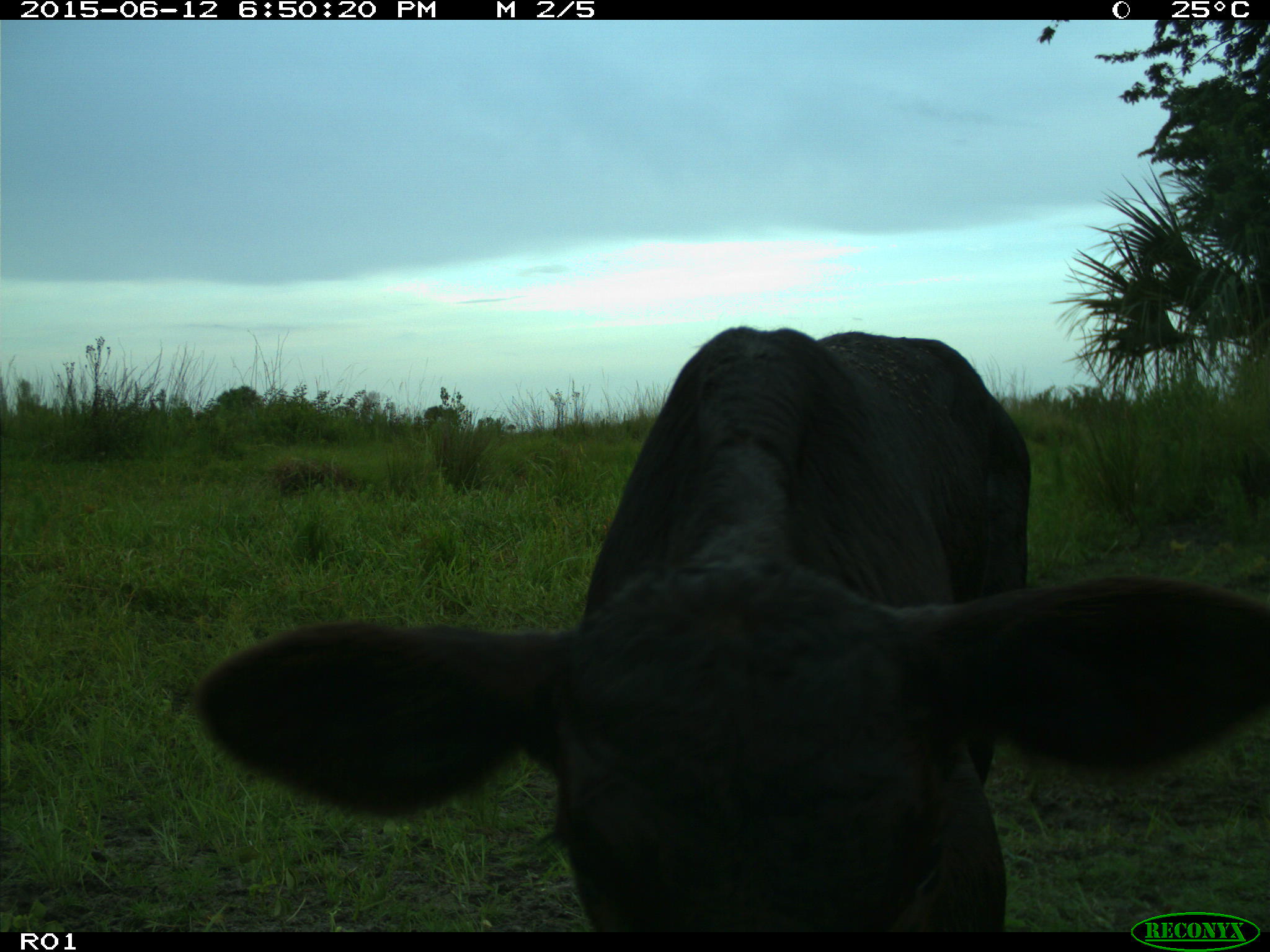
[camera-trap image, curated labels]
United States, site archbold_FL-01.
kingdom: Animalia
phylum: Chordata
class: Mammalia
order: Artiodactyla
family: Bovidae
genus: Bos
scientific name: Bos taurus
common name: domestic cow